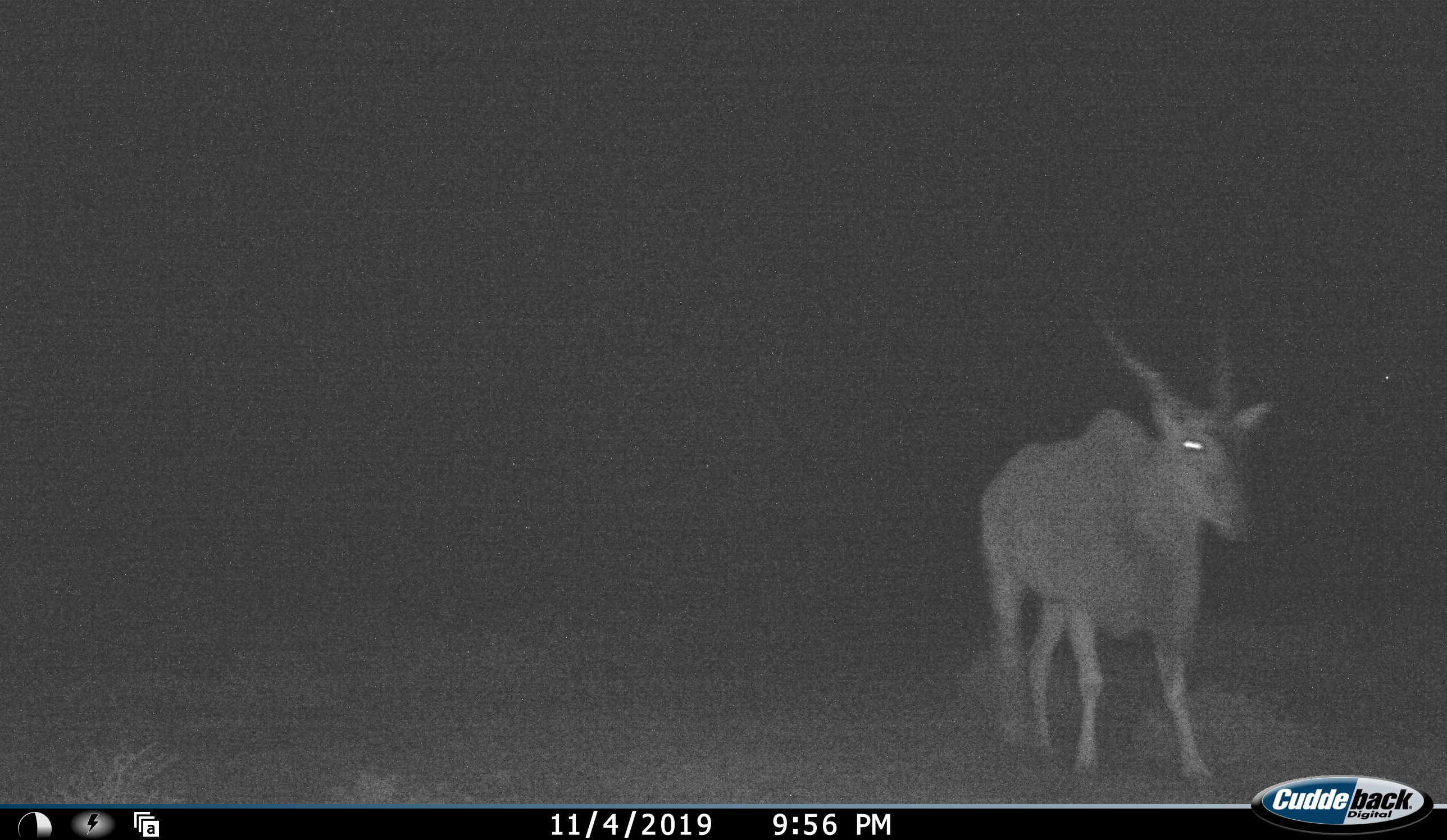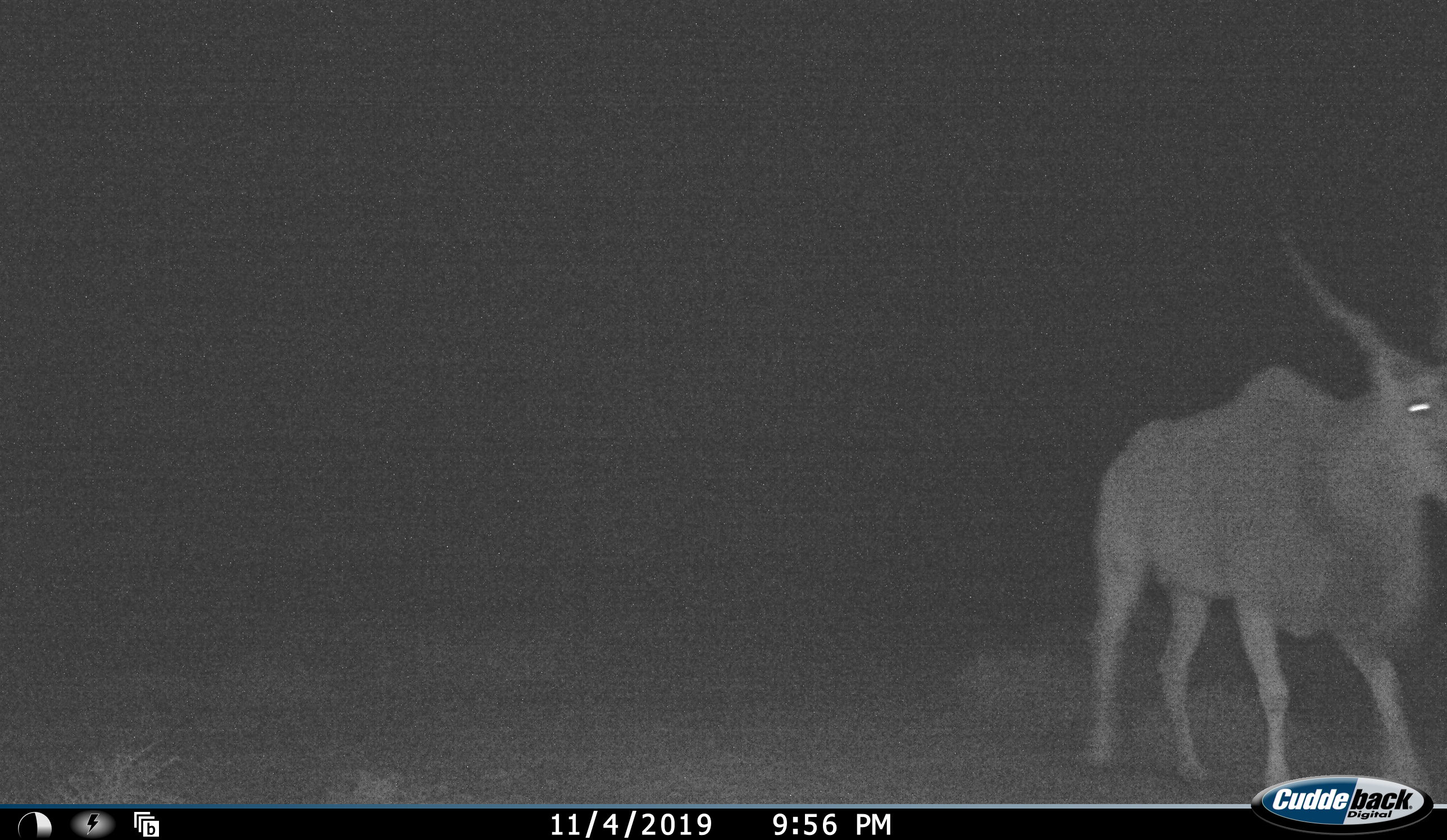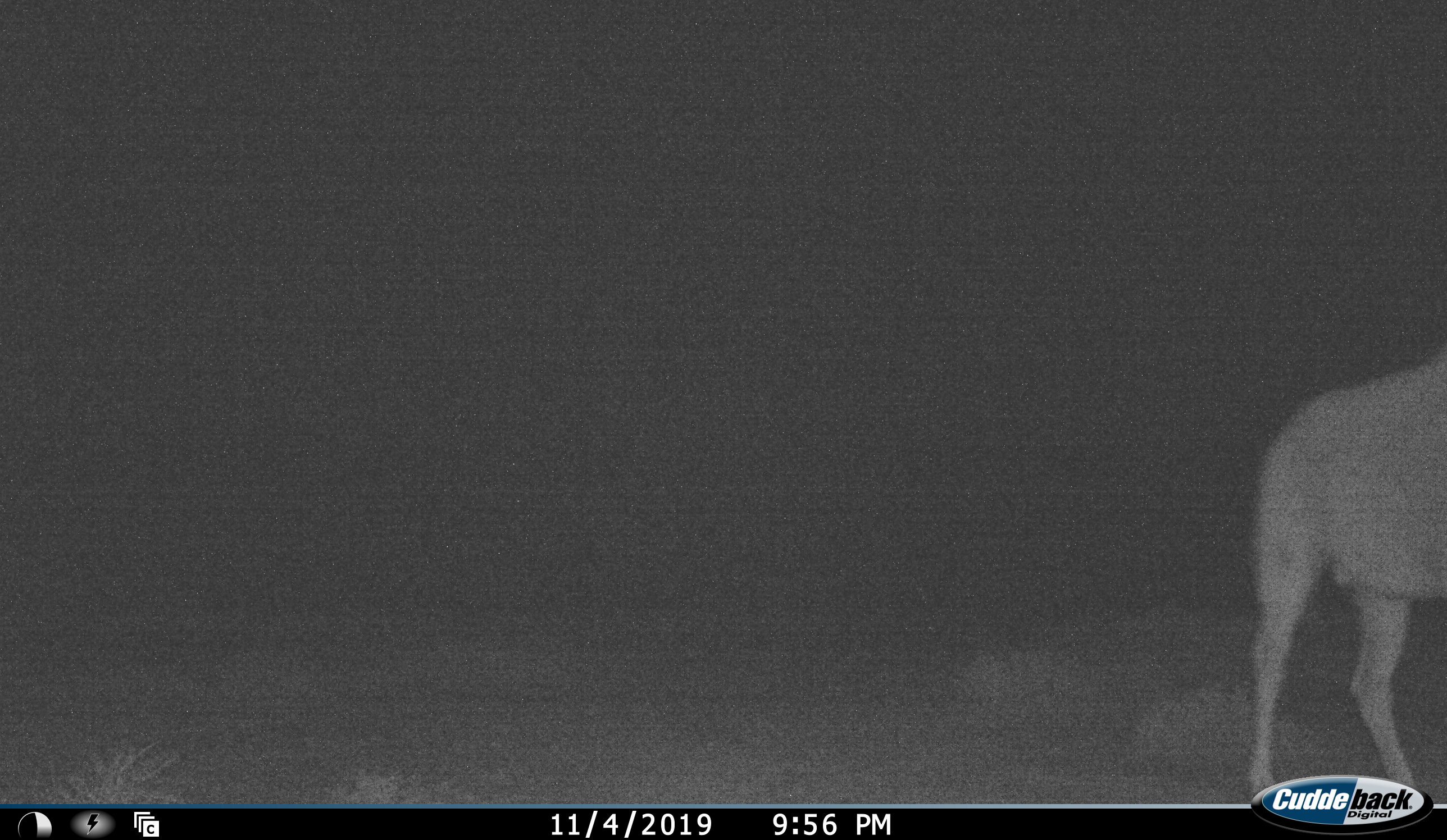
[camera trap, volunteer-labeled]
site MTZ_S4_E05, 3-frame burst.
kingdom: Animalia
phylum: Chordata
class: Mammalia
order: Artiodactyla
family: Bovidae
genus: Tragelaphus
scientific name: Tragelaphus oryx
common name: eland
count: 1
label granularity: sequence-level